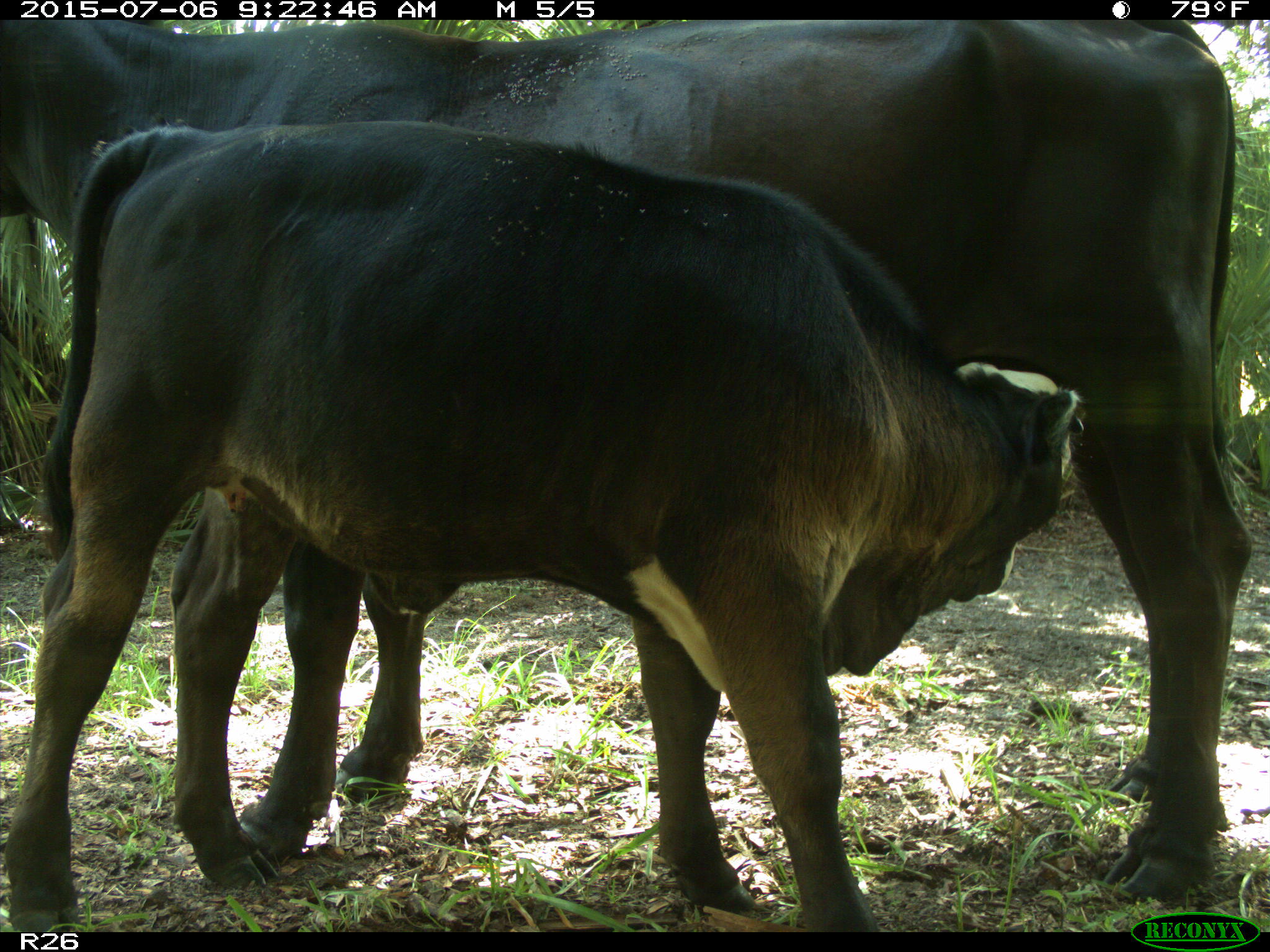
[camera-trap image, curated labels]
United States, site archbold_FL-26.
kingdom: Animalia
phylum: Chordata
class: Mammalia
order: Artiodactyla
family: Bovidae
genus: Bos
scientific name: Bos taurus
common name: domestic cow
Bos taurus (domestic cow).